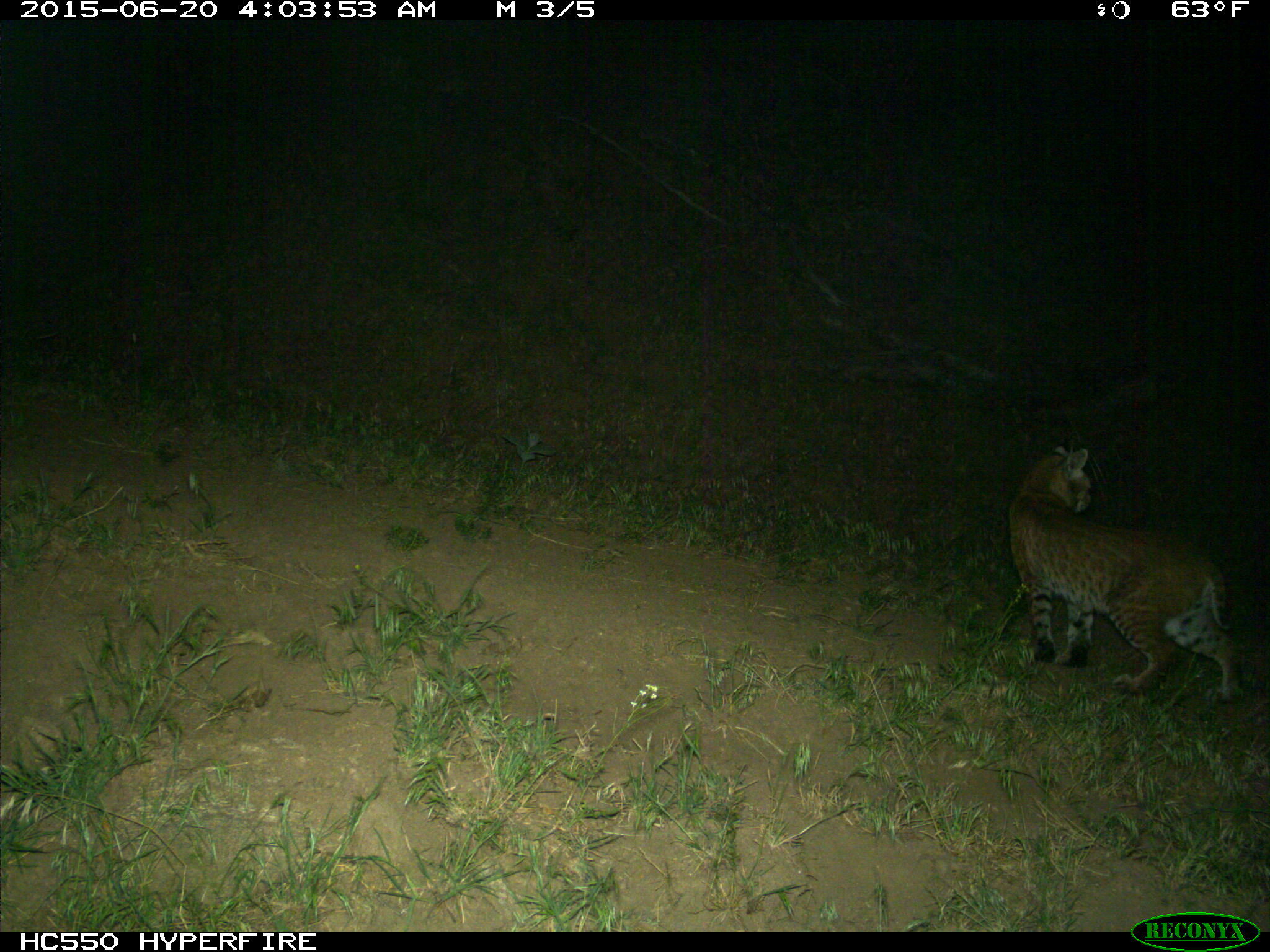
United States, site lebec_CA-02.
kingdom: Animalia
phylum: Chordata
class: Mammalia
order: Carnivora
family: Felidae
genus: Lynx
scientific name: Lynx rufus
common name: bobcat